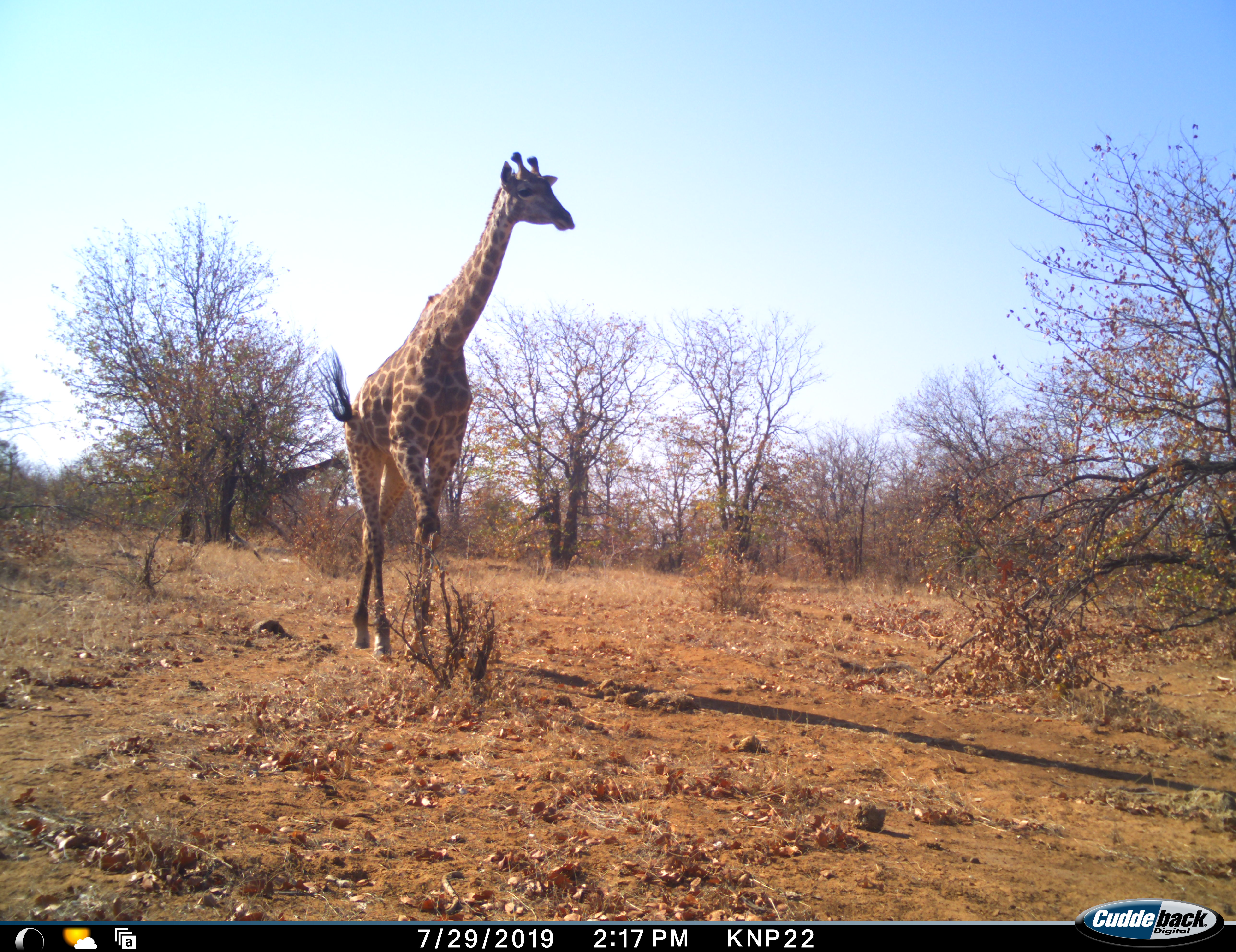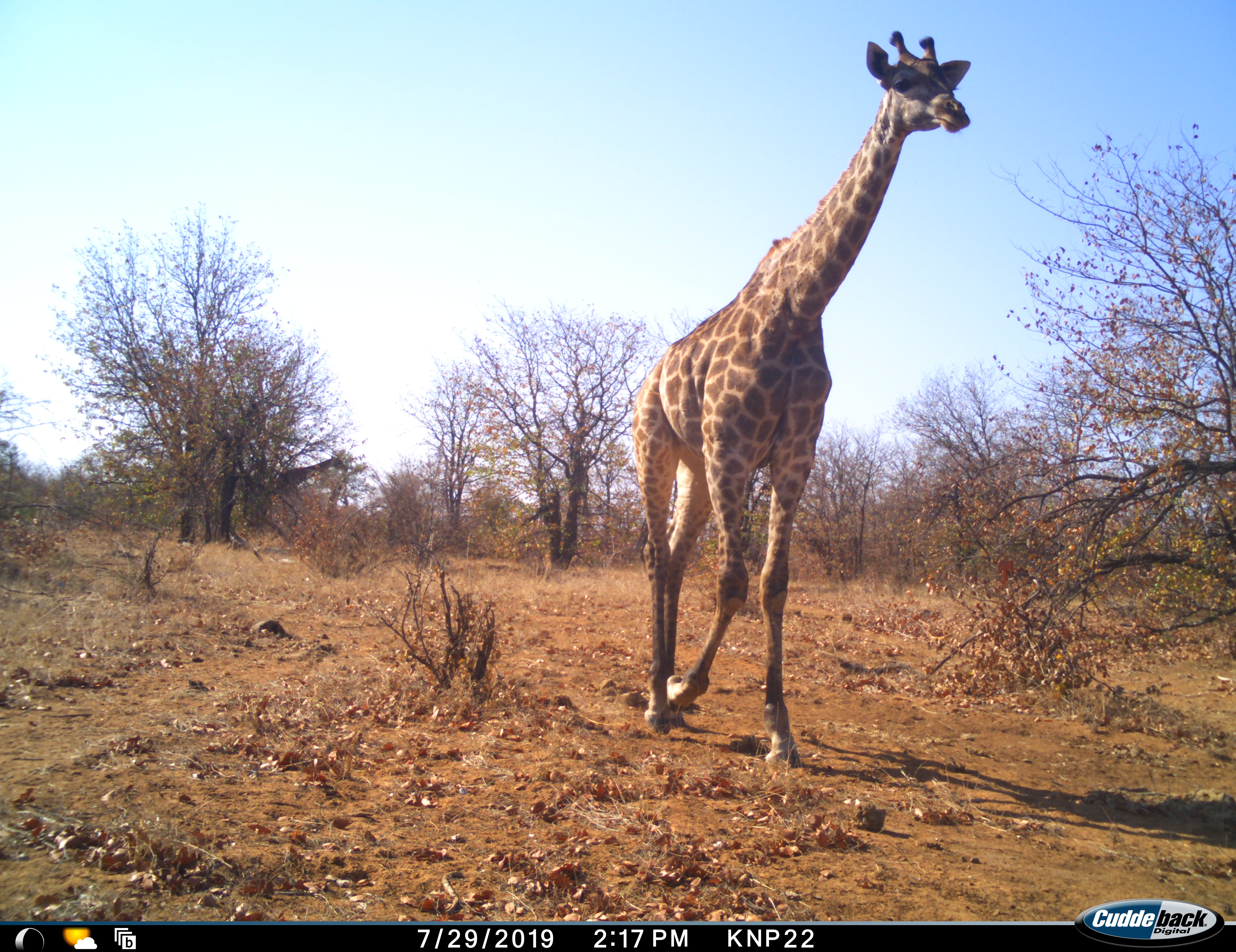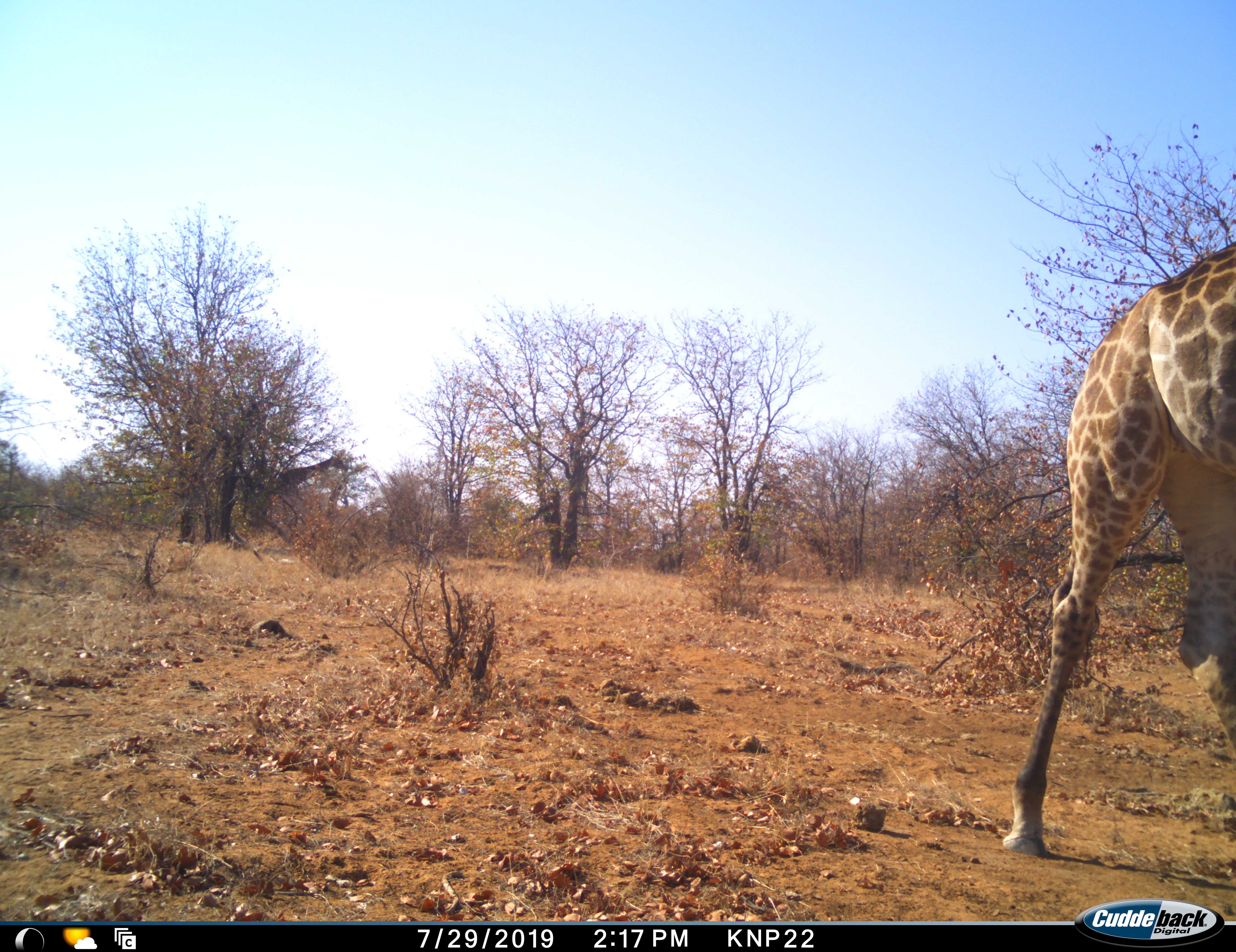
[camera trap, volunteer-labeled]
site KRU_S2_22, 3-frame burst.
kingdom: Animalia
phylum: Chordata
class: Mammalia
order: Artiodactyla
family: Giraffidae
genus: Giraffa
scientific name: Giraffa camelopardalis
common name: giraffe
Giraffe (Giraffa camelopardalis), count 1. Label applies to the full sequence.